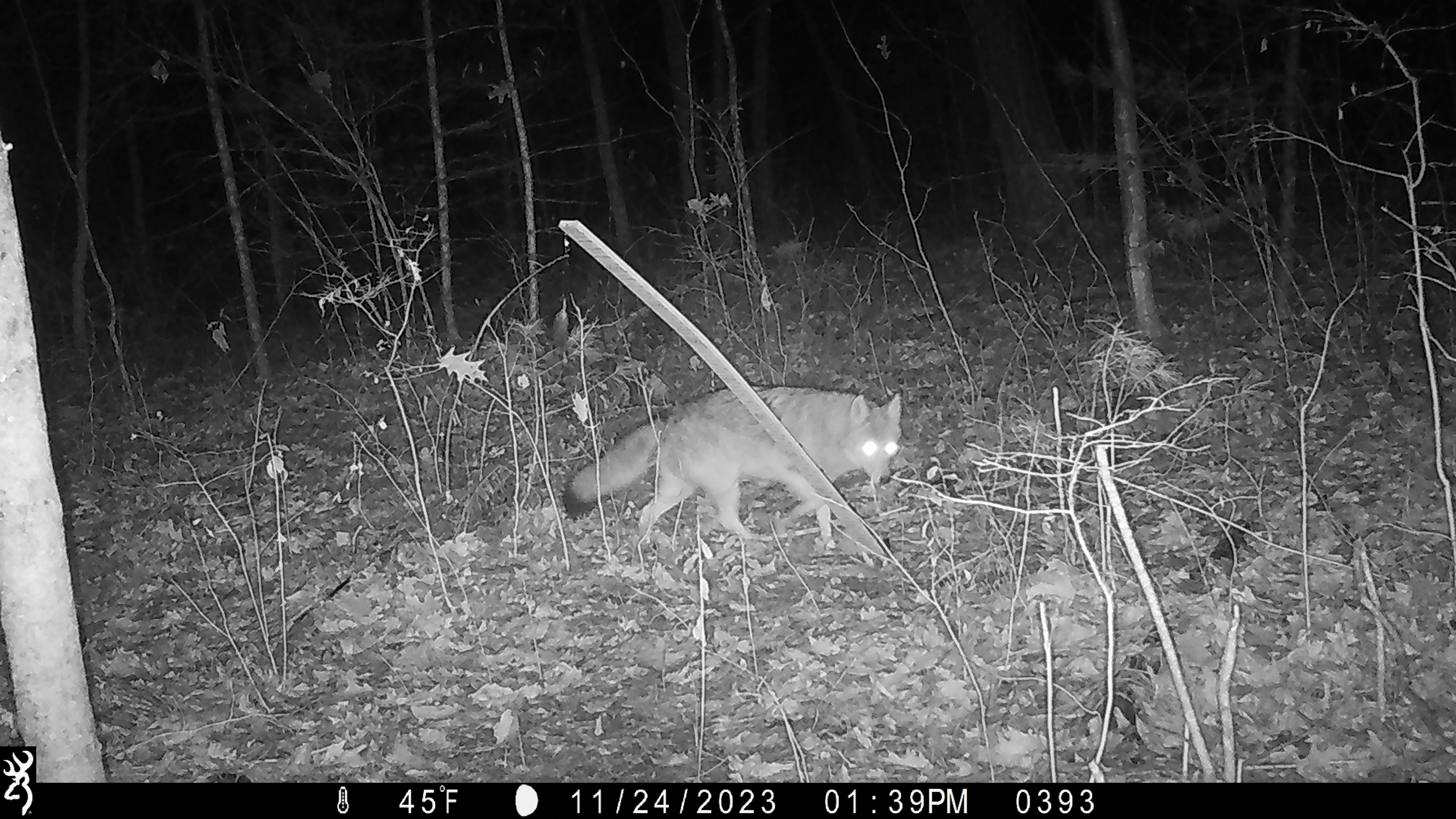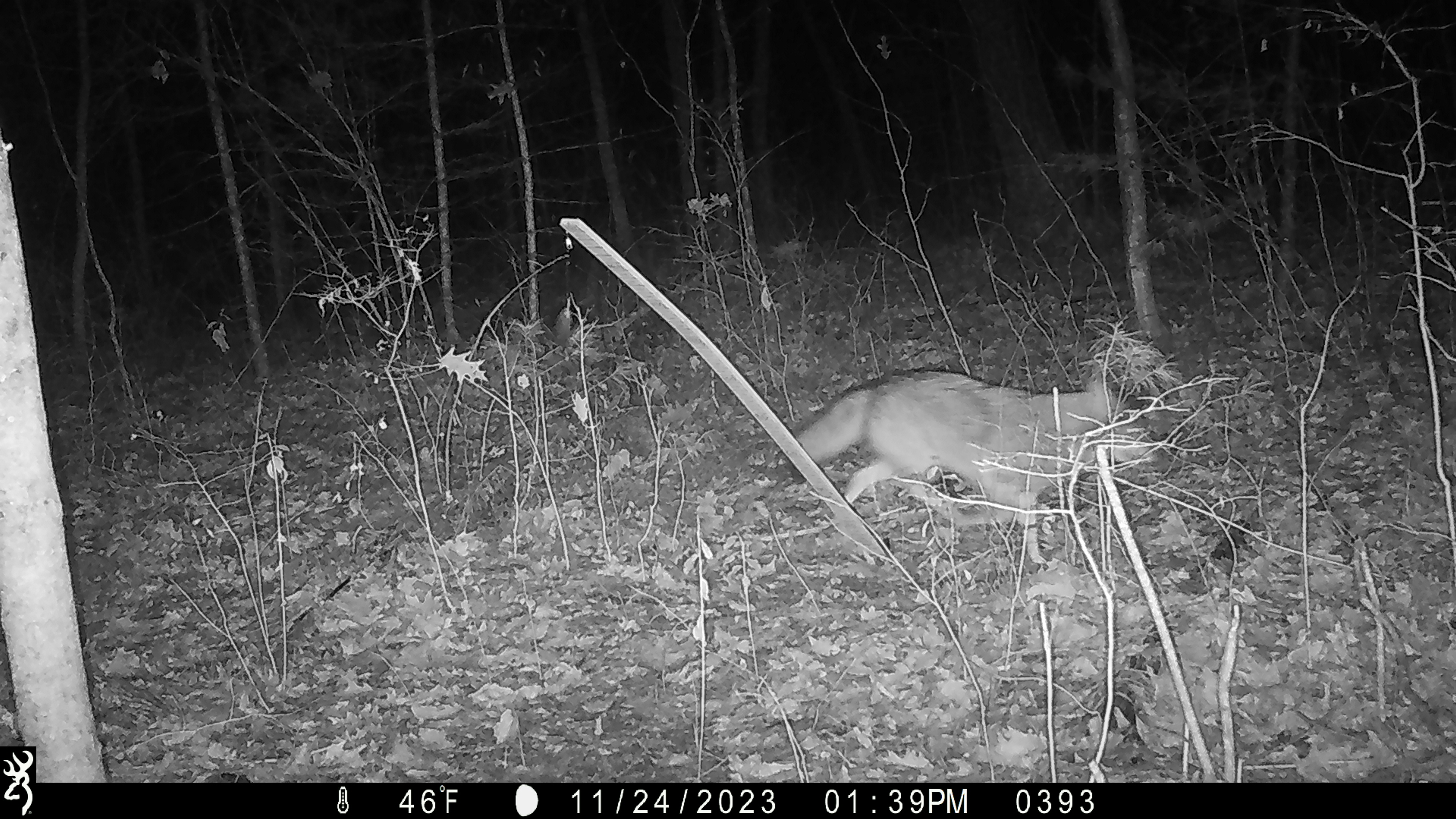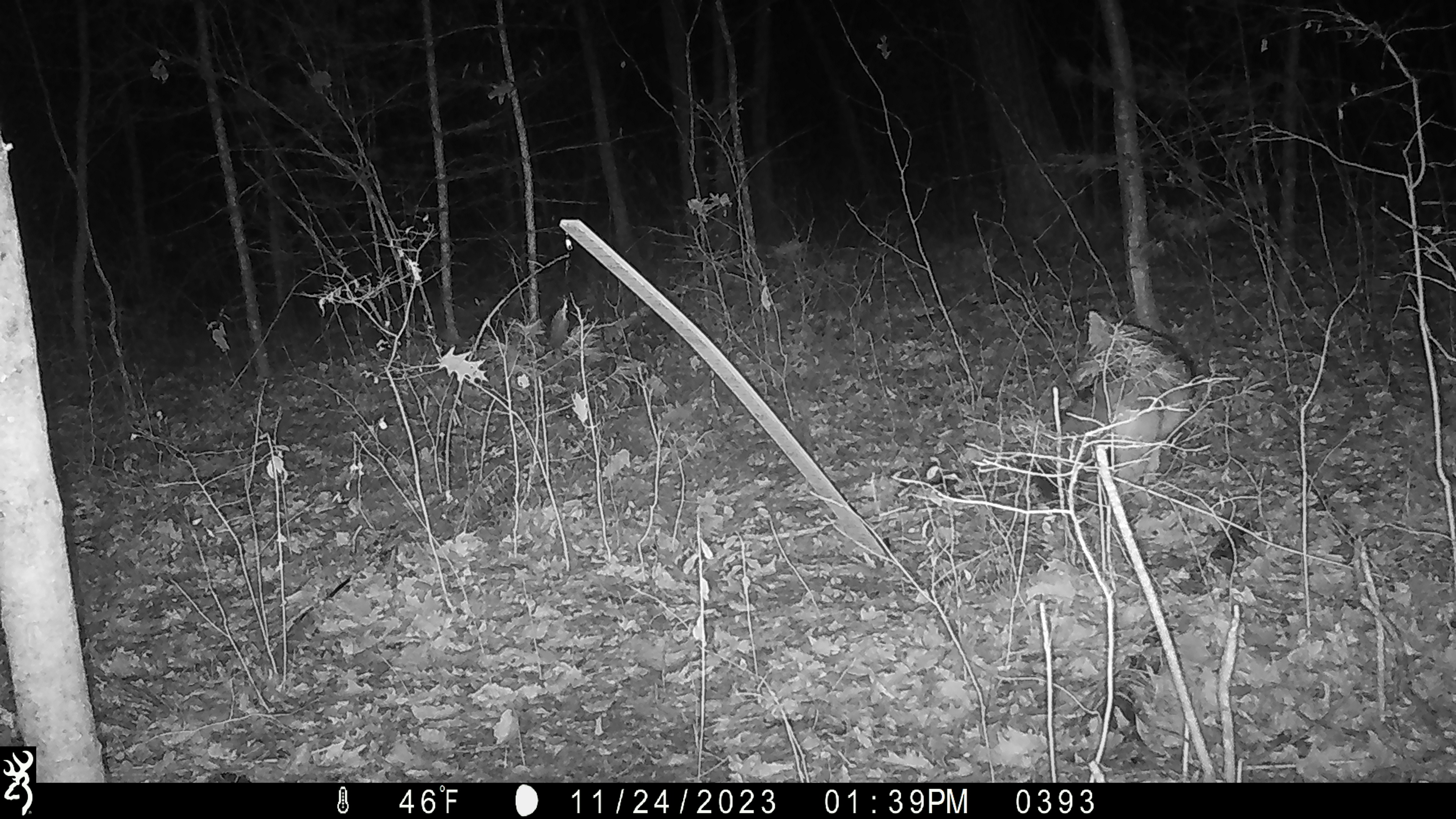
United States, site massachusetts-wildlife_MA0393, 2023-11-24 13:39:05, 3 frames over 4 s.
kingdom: Animalia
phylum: Chordata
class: Mammalia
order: Carnivora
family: Canidae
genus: Canis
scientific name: Canis latrans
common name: coyote